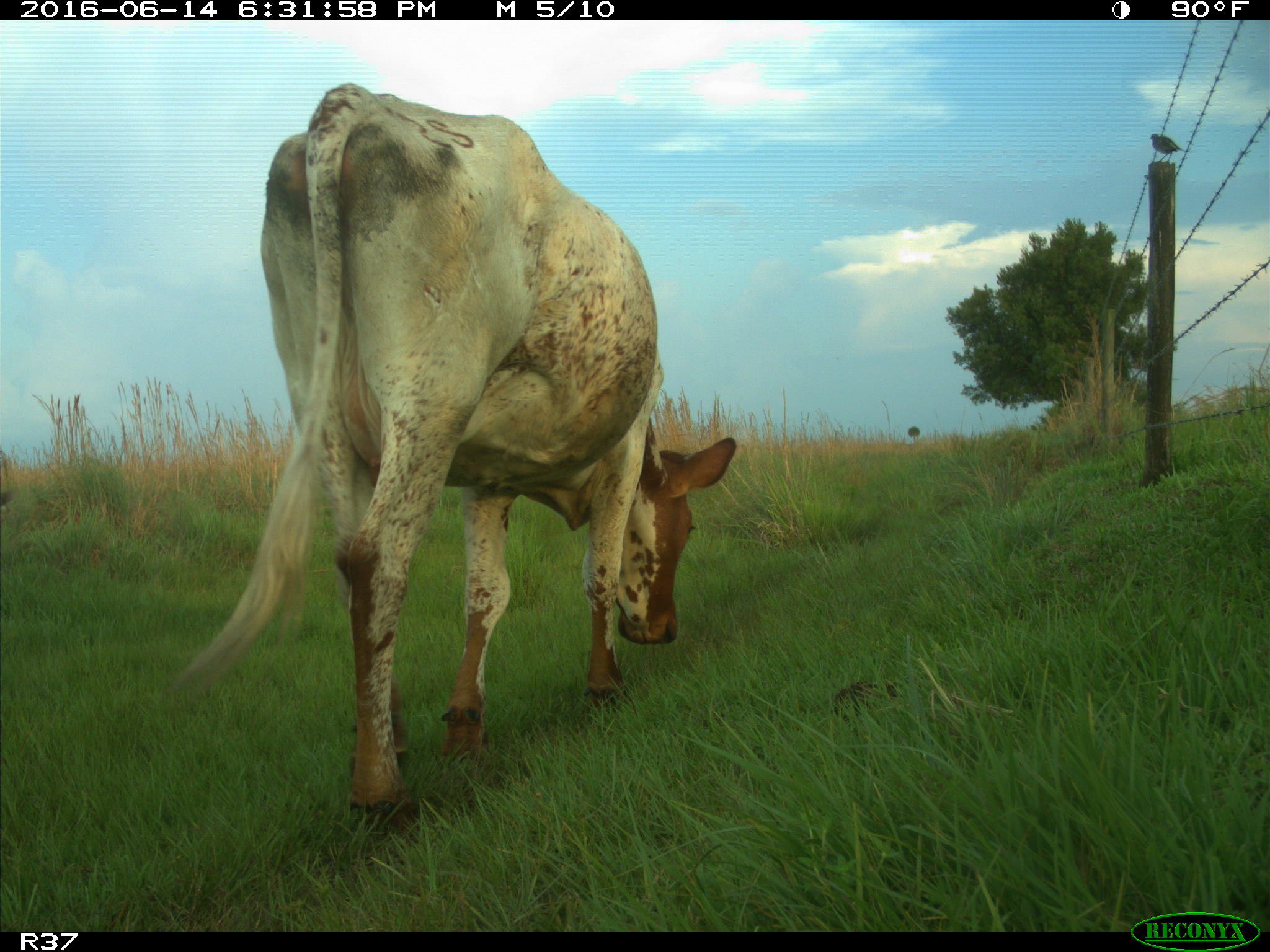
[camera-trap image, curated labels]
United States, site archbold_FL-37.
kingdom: Animalia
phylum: Chordata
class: Mammalia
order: Artiodactyla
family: Bovidae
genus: Bos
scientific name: Bos taurus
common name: domestic cow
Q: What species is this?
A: Bos taurus (domestic cow).